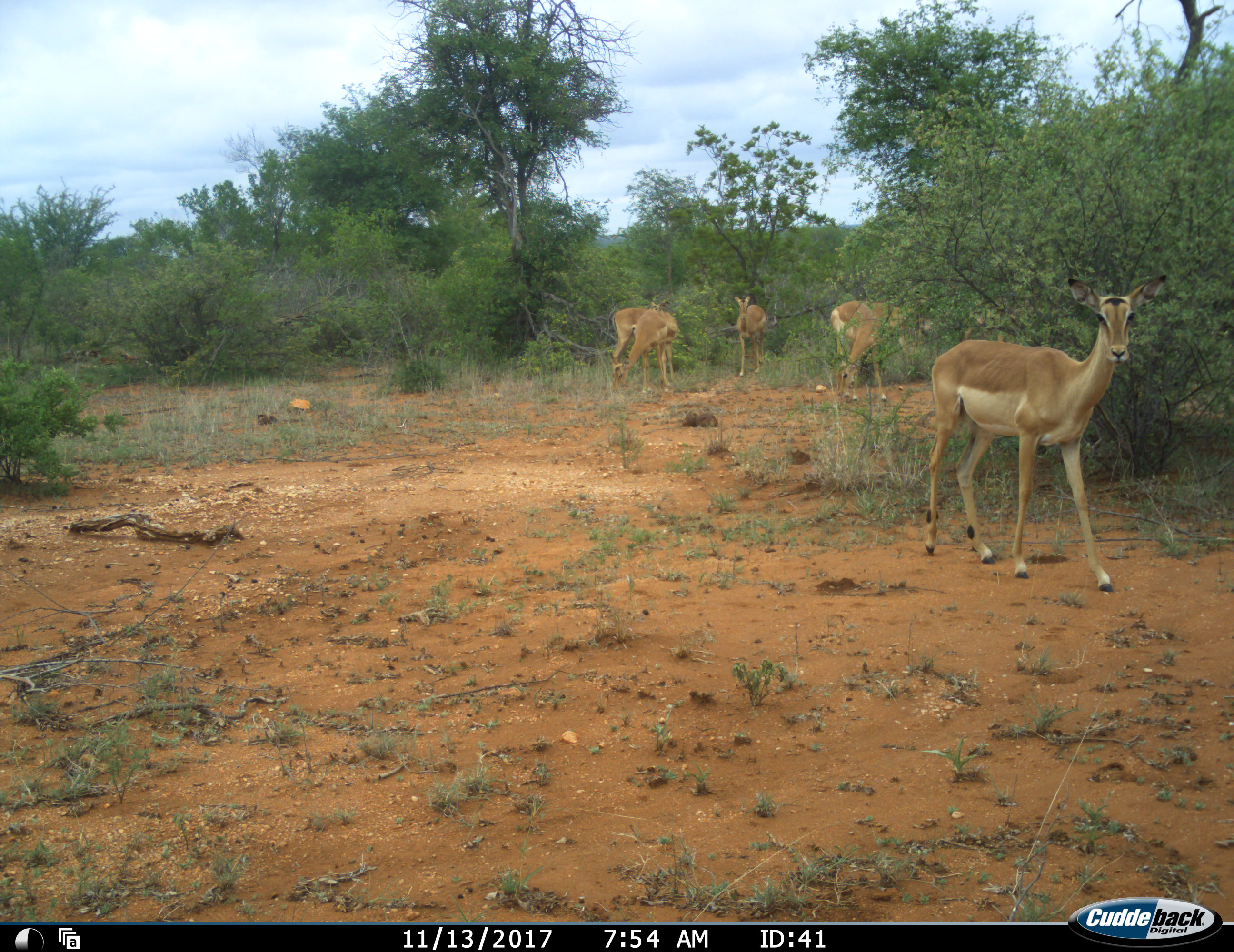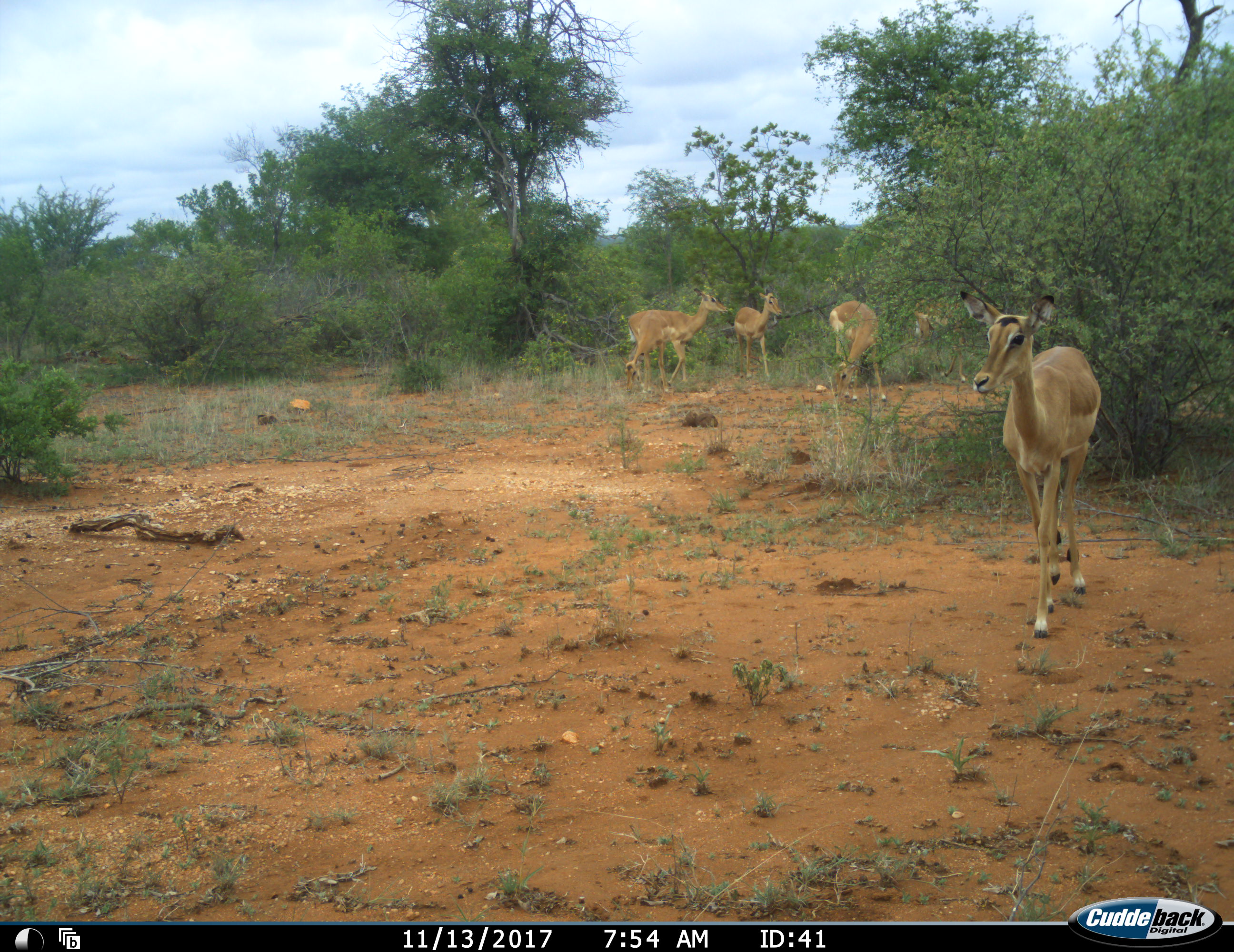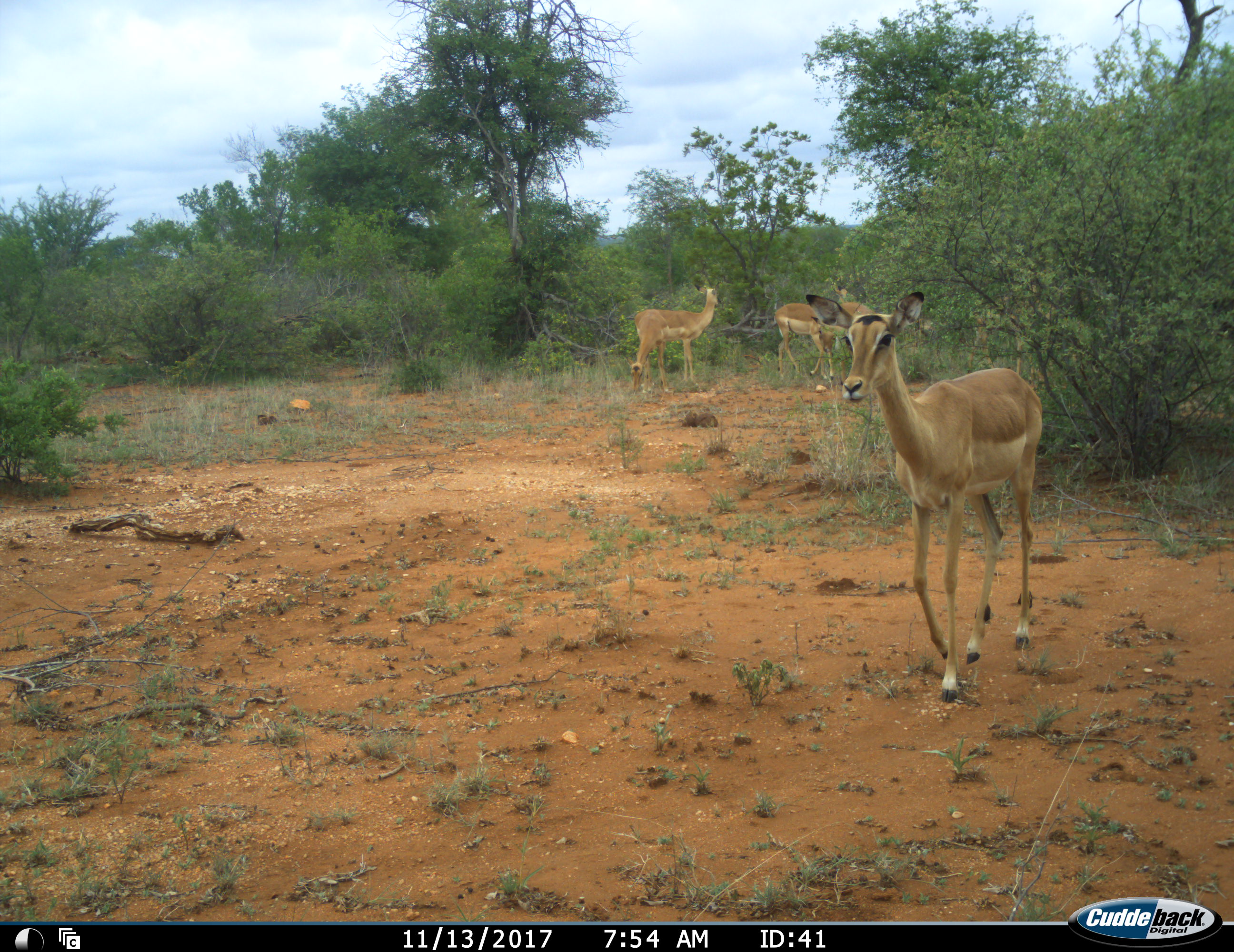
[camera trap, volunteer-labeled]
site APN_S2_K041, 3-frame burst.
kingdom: Animalia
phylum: Chordata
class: Mammalia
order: Artiodactyla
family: Bovidae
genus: Aepyceros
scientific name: Aepyceros melampus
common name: impala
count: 5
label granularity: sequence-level